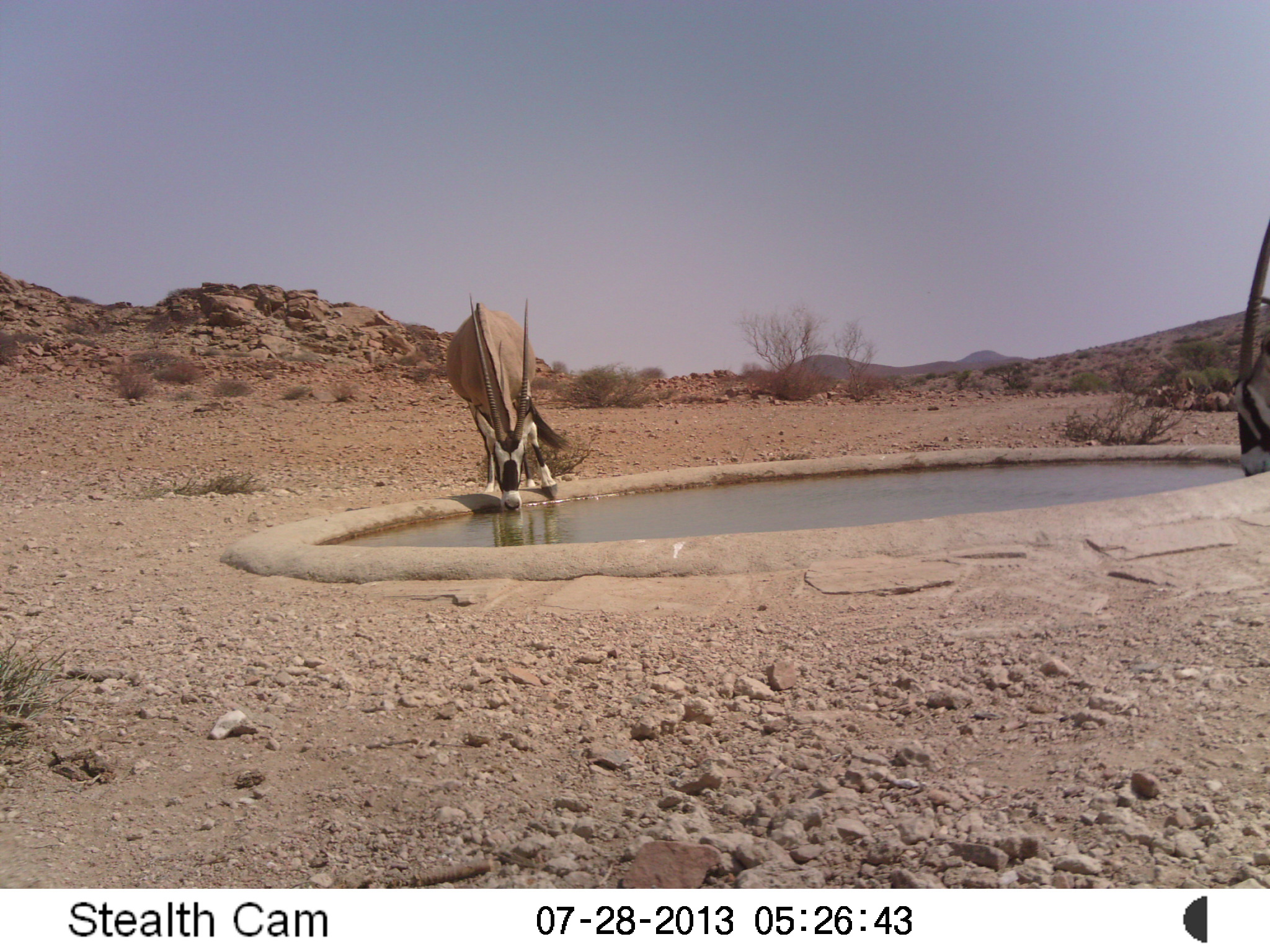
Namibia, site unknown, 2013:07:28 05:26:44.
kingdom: Animalia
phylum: Chordata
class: Mammalia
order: Artiodactyla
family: Bovidae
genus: Oryx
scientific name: Oryx gazella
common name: gemsbok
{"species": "Oryx gazella (gemsbok)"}